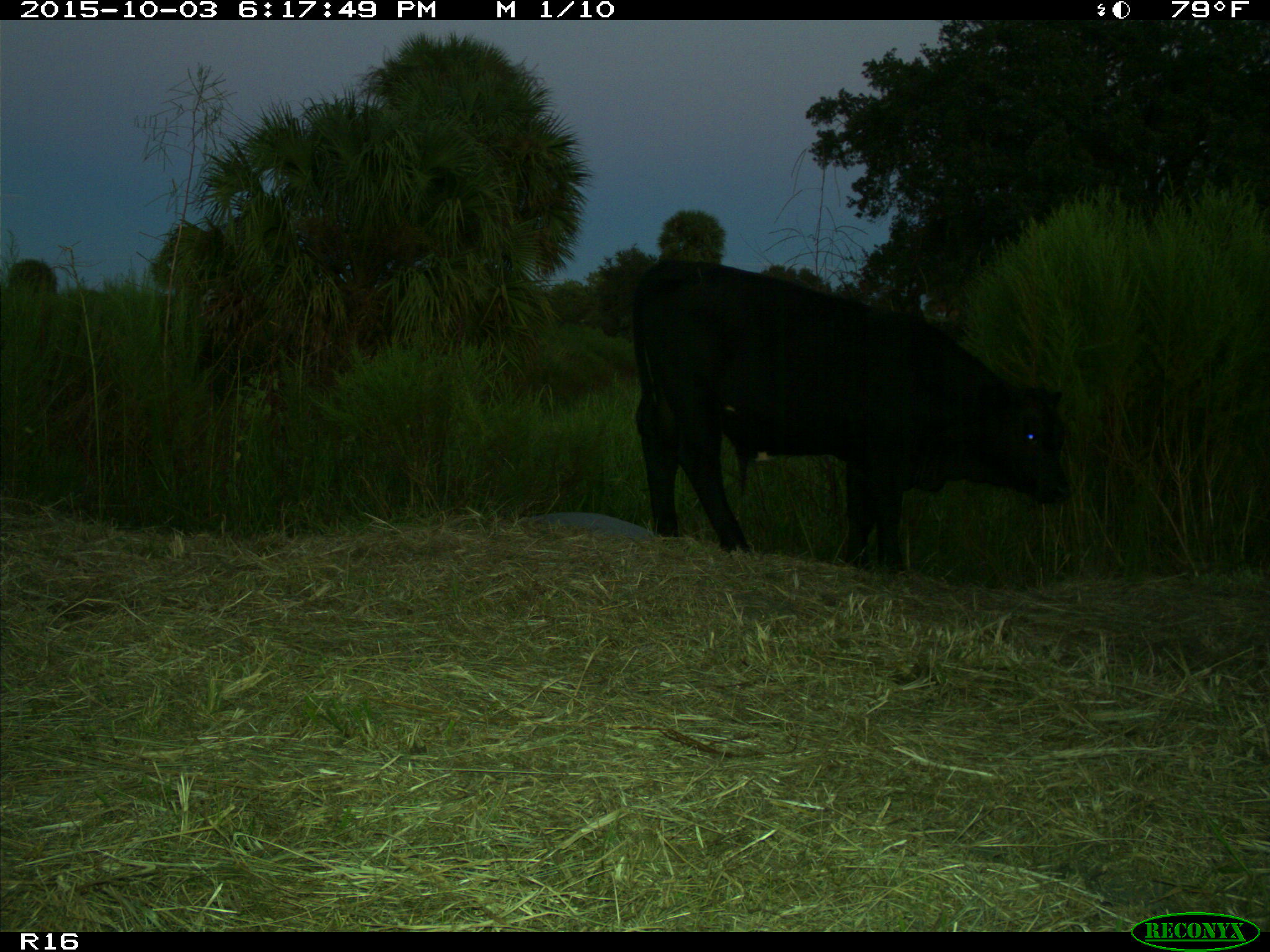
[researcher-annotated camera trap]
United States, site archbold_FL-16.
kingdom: Animalia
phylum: Chordata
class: Mammalia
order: Artiodactyla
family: Bovidae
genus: Bos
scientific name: Bos taurus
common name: domestic cow